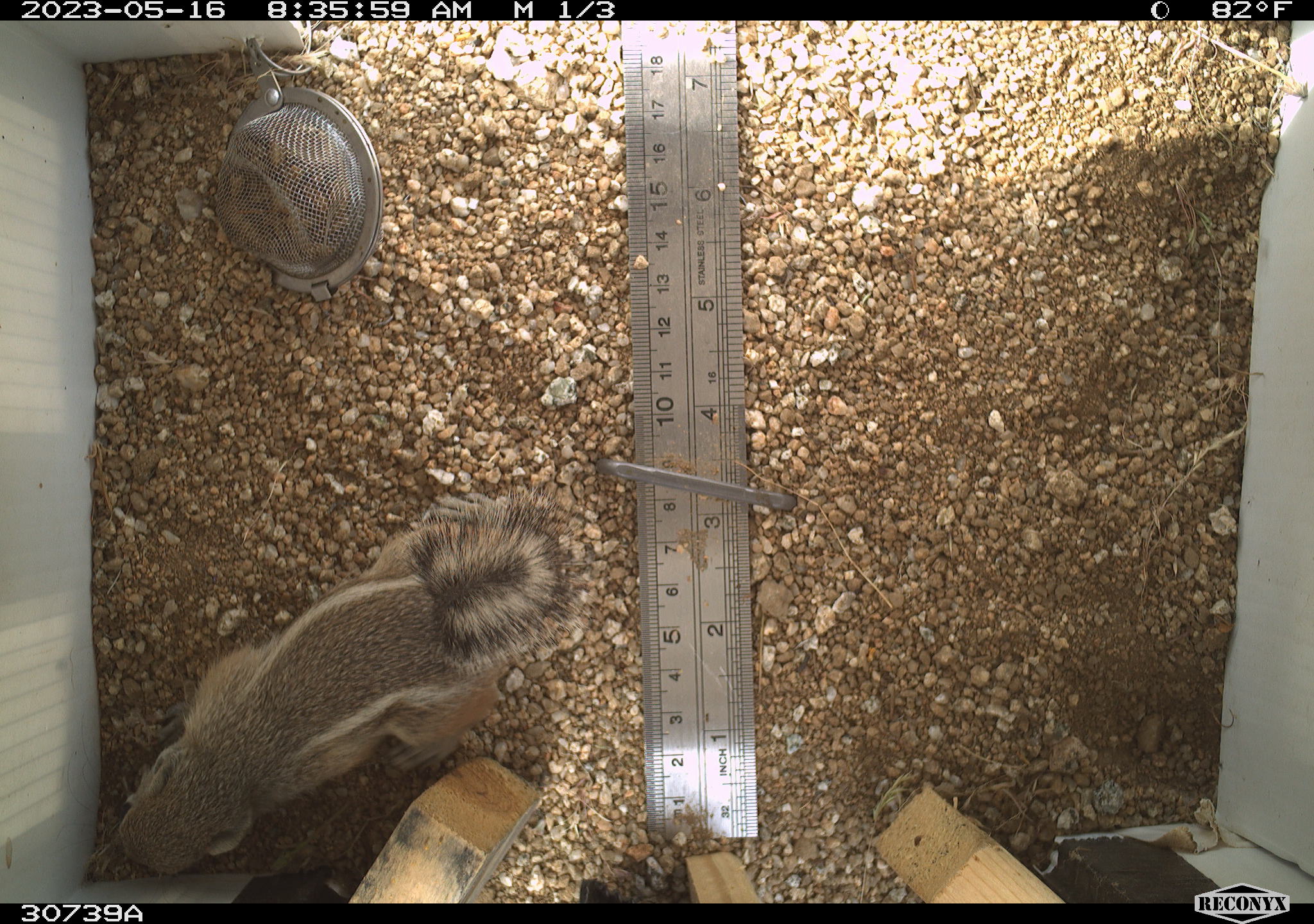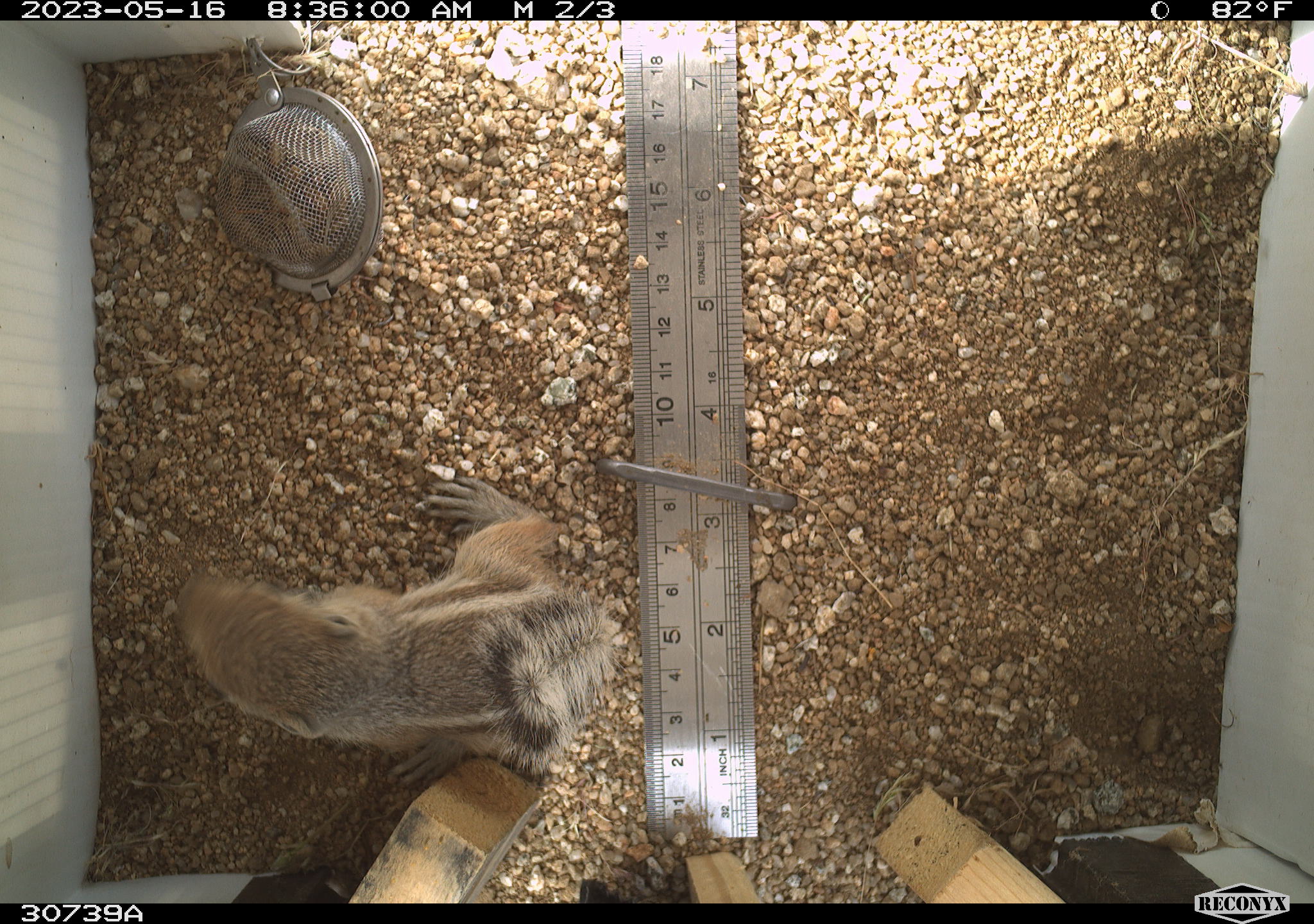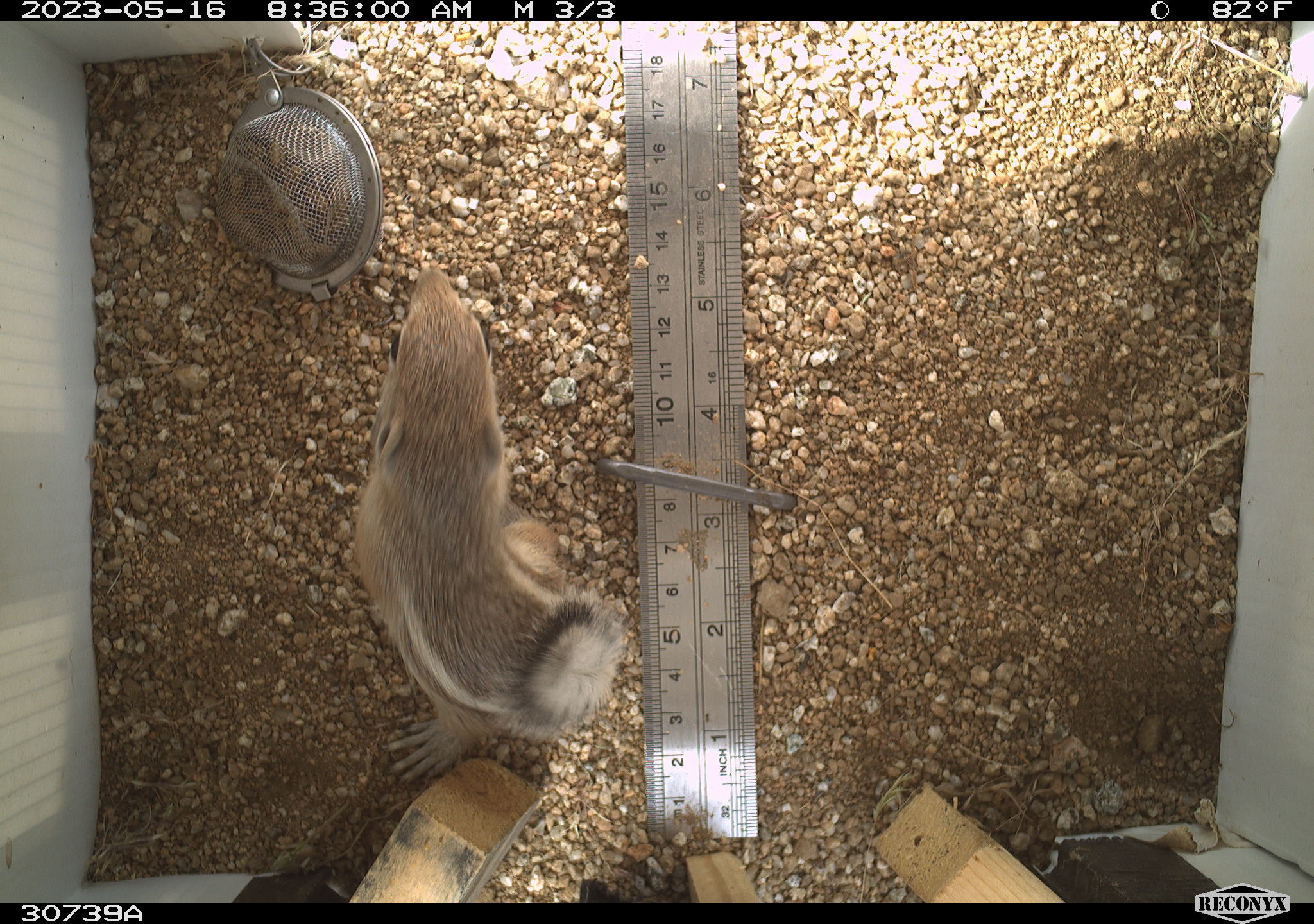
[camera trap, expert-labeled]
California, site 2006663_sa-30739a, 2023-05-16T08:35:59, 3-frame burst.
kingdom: Animalia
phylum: Chordata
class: Mammalia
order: Rodentia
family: Sciuridae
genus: Ammospermophilus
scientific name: Ammospermophilus leucurus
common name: white-tailed antelope squirrel